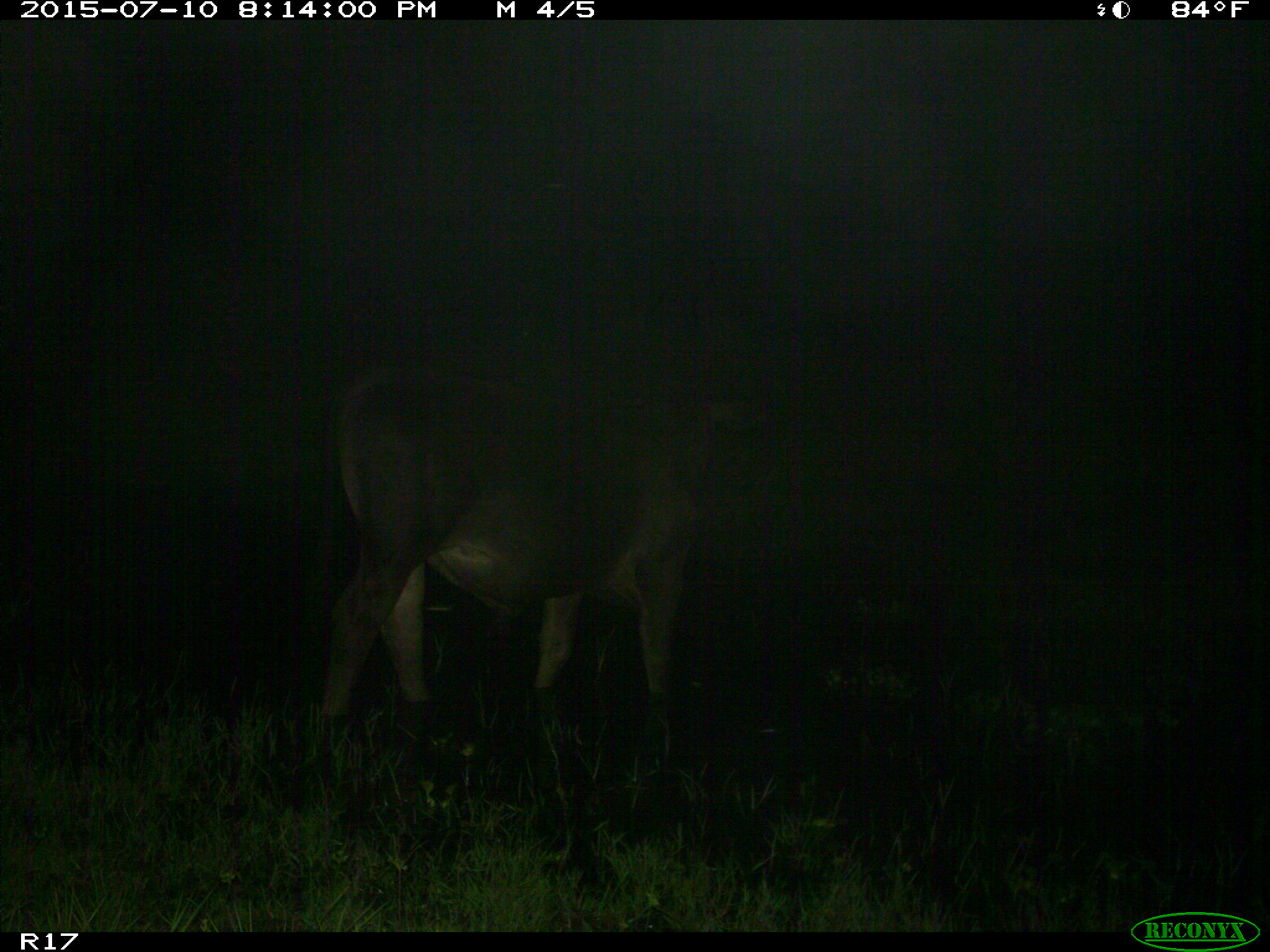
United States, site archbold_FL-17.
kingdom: Animalia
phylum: Chordata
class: Mammalia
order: Artiodactyla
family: Bovidae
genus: Bos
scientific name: Bos taurus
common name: domestic cow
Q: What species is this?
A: Bos taurus (domestic cow).